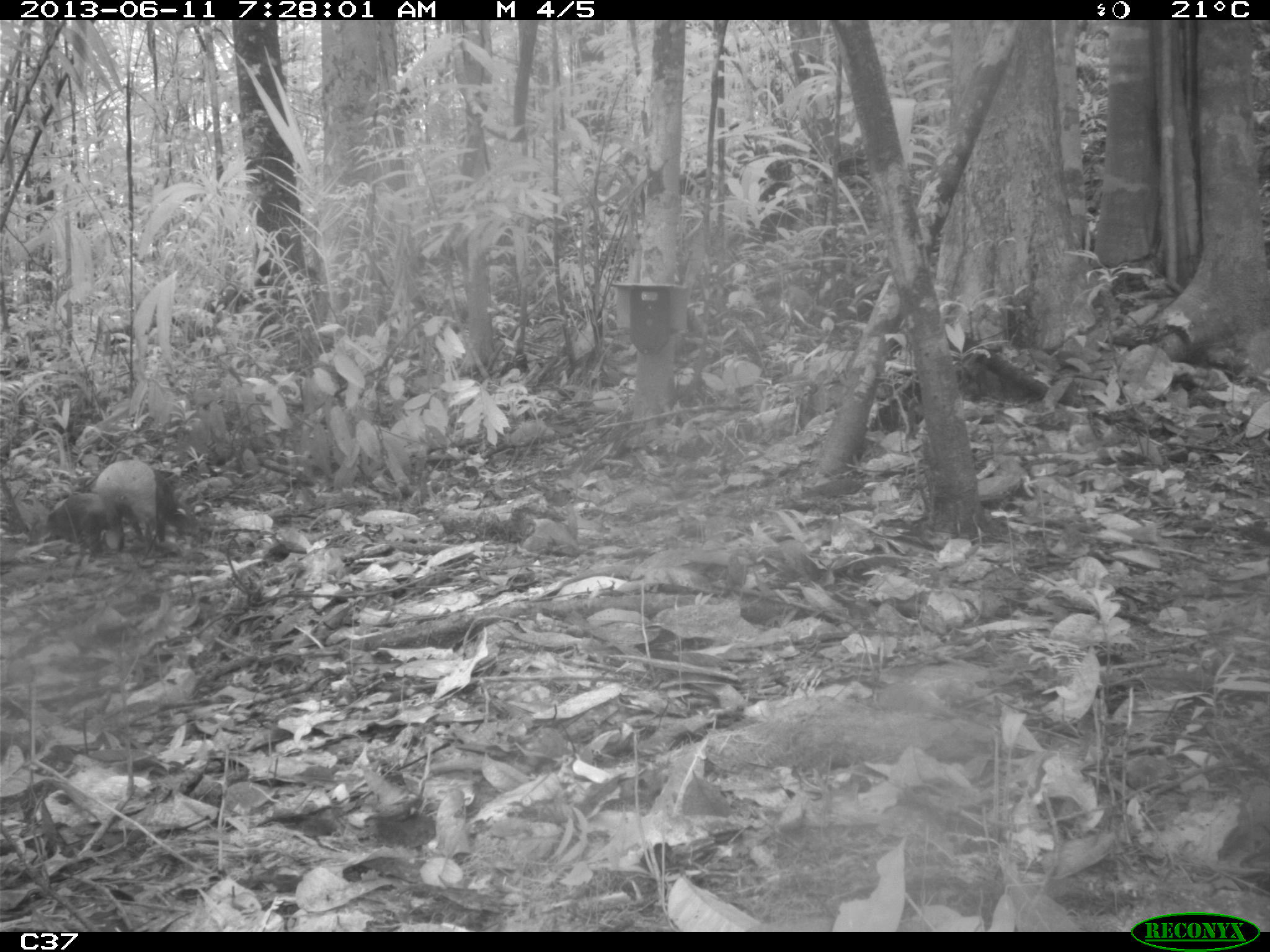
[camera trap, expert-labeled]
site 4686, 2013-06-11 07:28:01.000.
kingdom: Animalia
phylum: Chordata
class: Mammalia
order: Rodentia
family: Dasyproctidae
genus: Dasyprocta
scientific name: Dasyprocta leporina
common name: red-rumped agouti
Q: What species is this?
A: Dasyprocta leporina (red-rumped agouti).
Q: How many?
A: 3.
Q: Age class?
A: Adult.